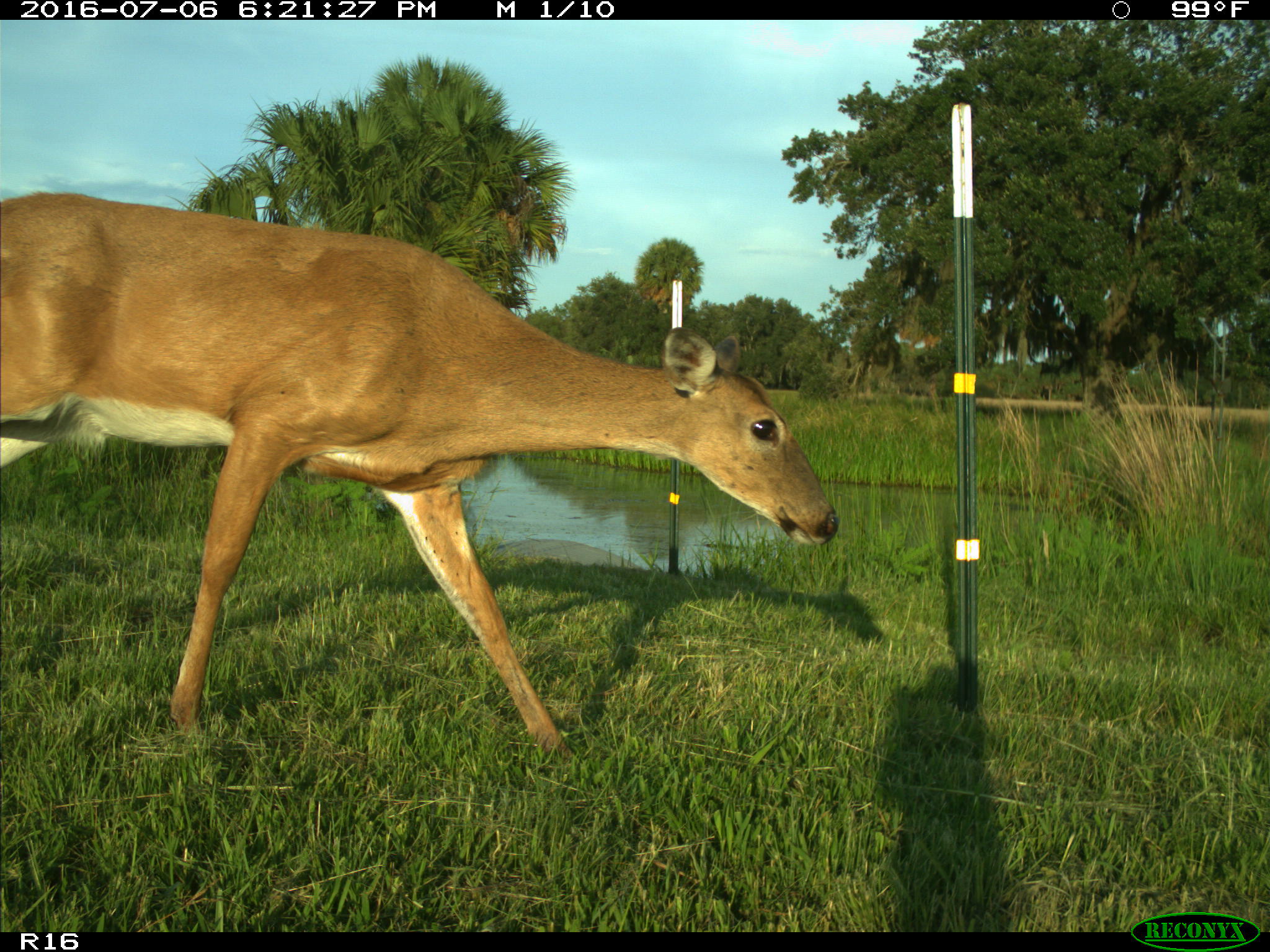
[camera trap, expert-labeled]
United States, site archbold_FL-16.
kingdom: Animalia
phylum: Chordata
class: Mammalia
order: Artiodactyla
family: Cervidae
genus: Odocoileus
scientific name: Odocoileus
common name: deer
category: unidentified deer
Unidentified deer (deer) (Odocoileus).